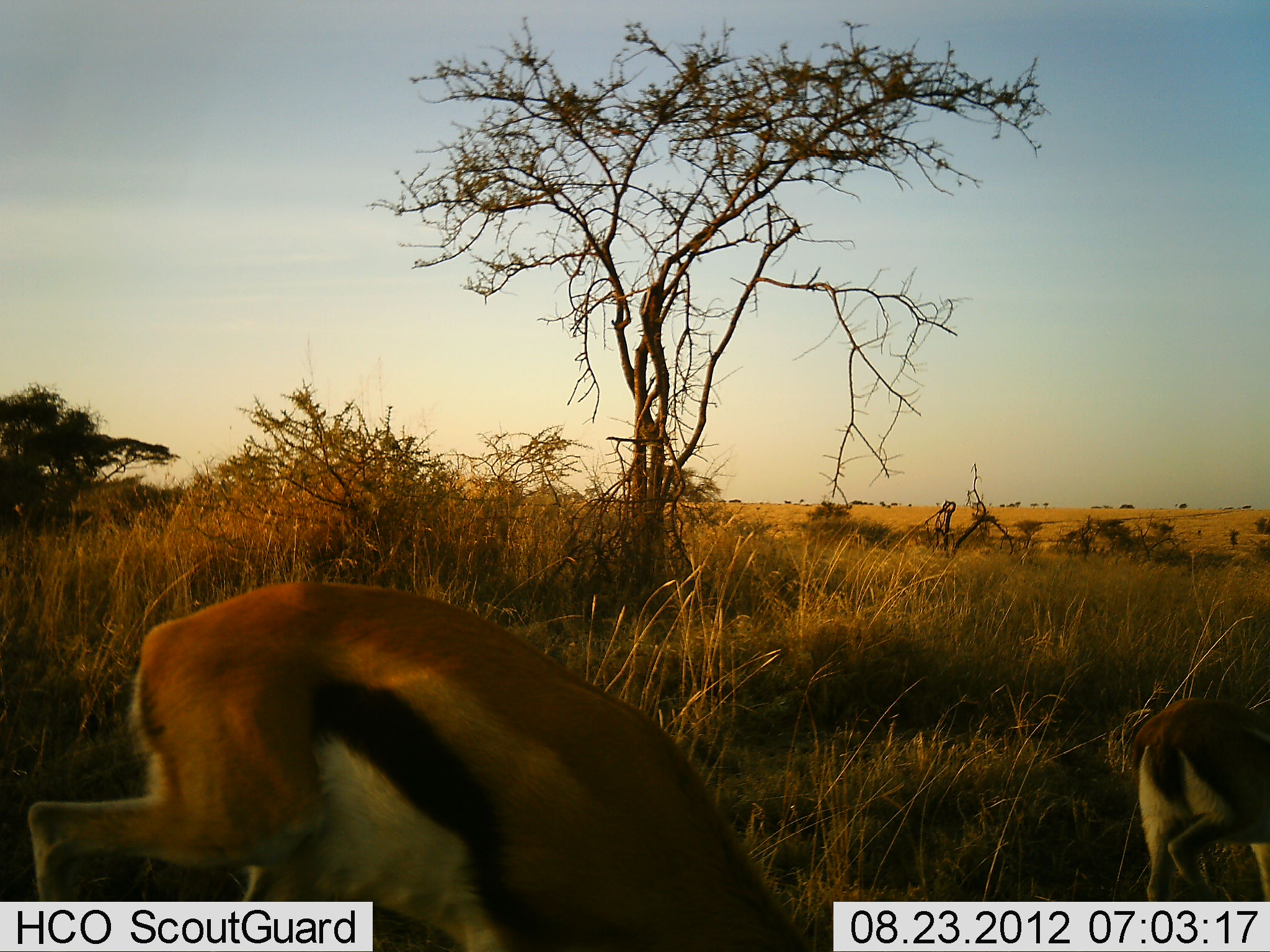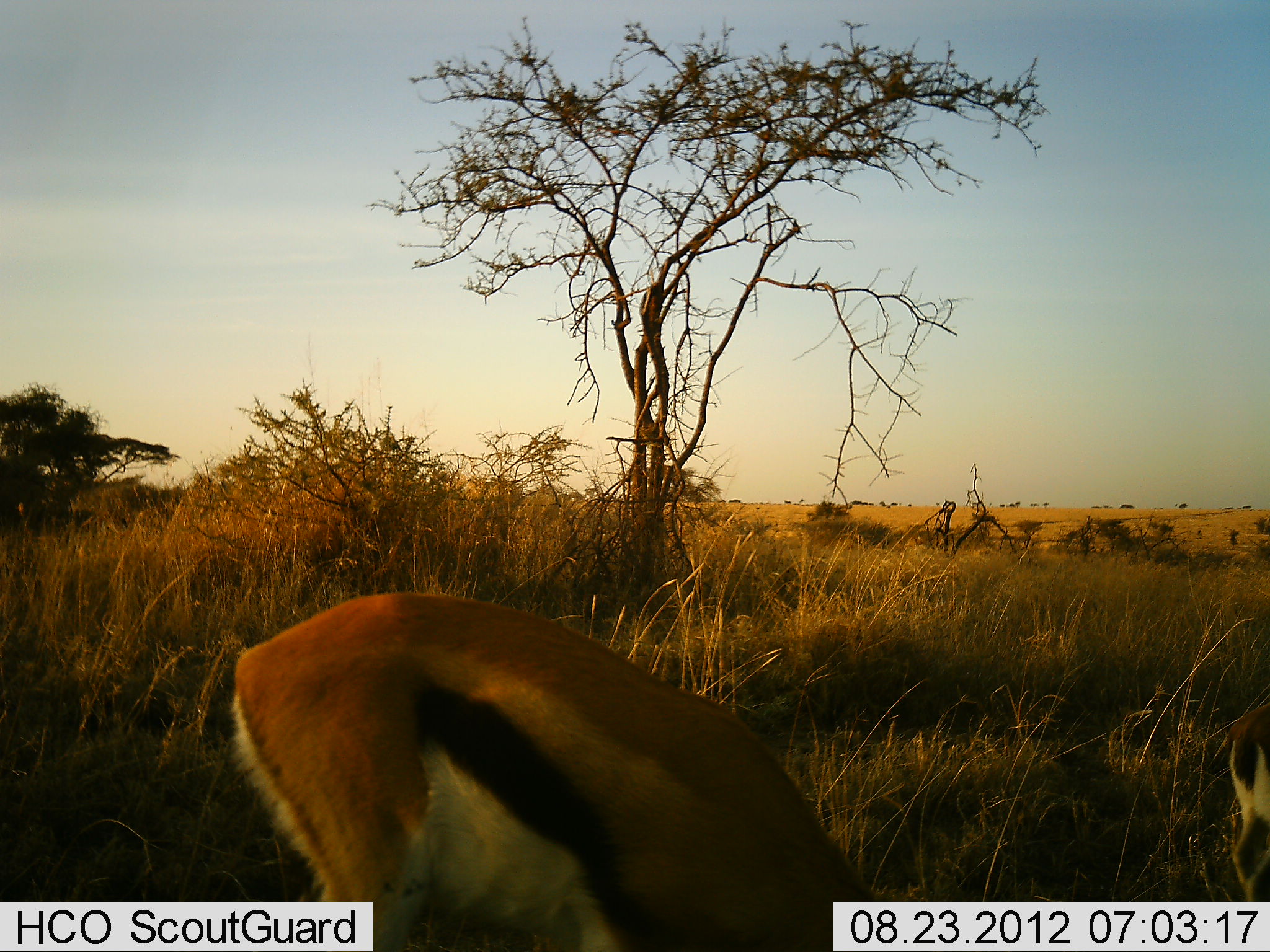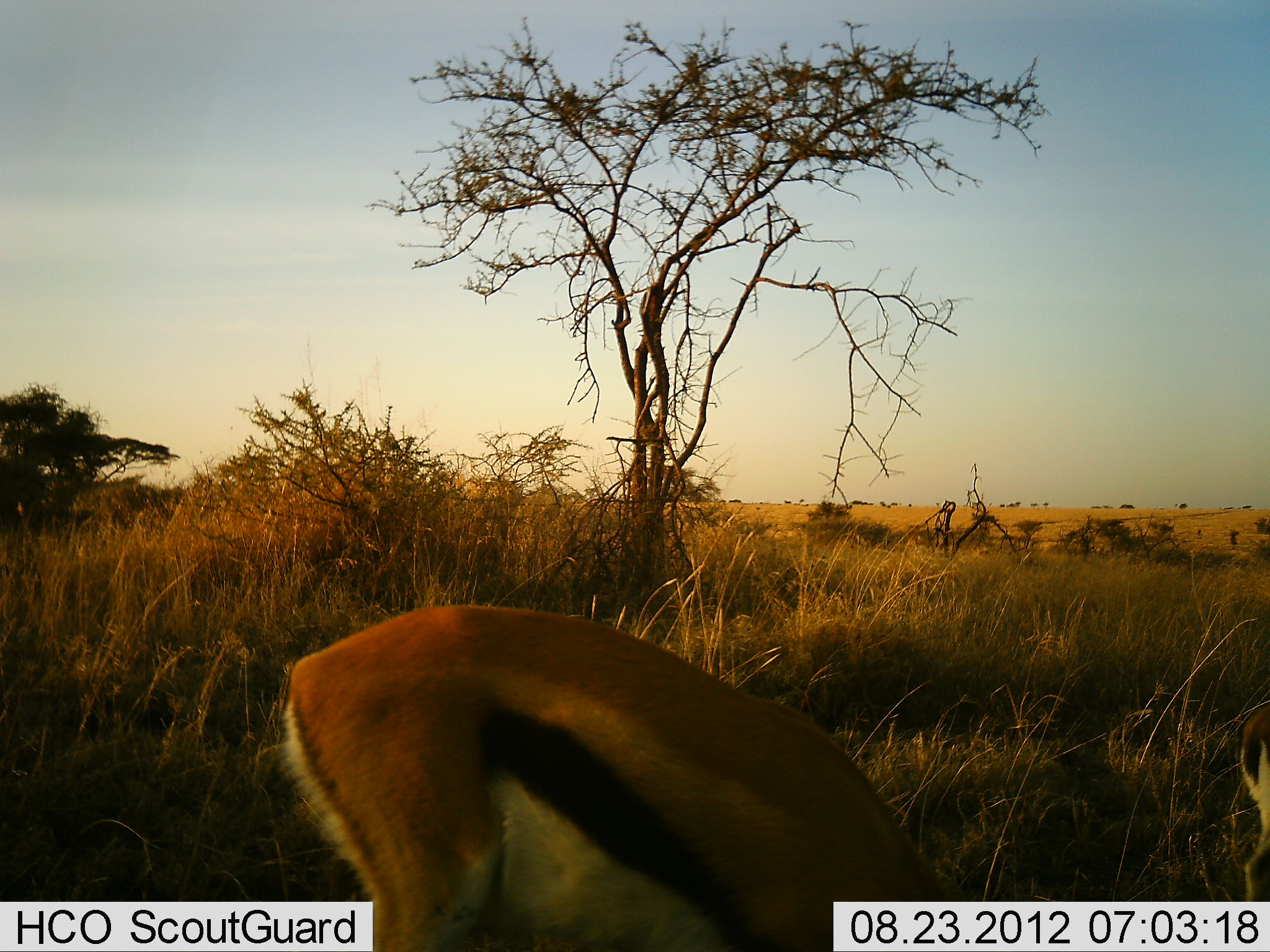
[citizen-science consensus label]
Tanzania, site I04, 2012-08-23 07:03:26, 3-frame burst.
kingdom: Animalia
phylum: Chordata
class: Mammalia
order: Artiodactyla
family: Bovidae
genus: Eudorcas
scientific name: Eudorcas thomsonii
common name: thomson's gazelle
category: gazellethomsons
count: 2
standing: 0%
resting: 0%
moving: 40%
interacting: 0%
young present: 0%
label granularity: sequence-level